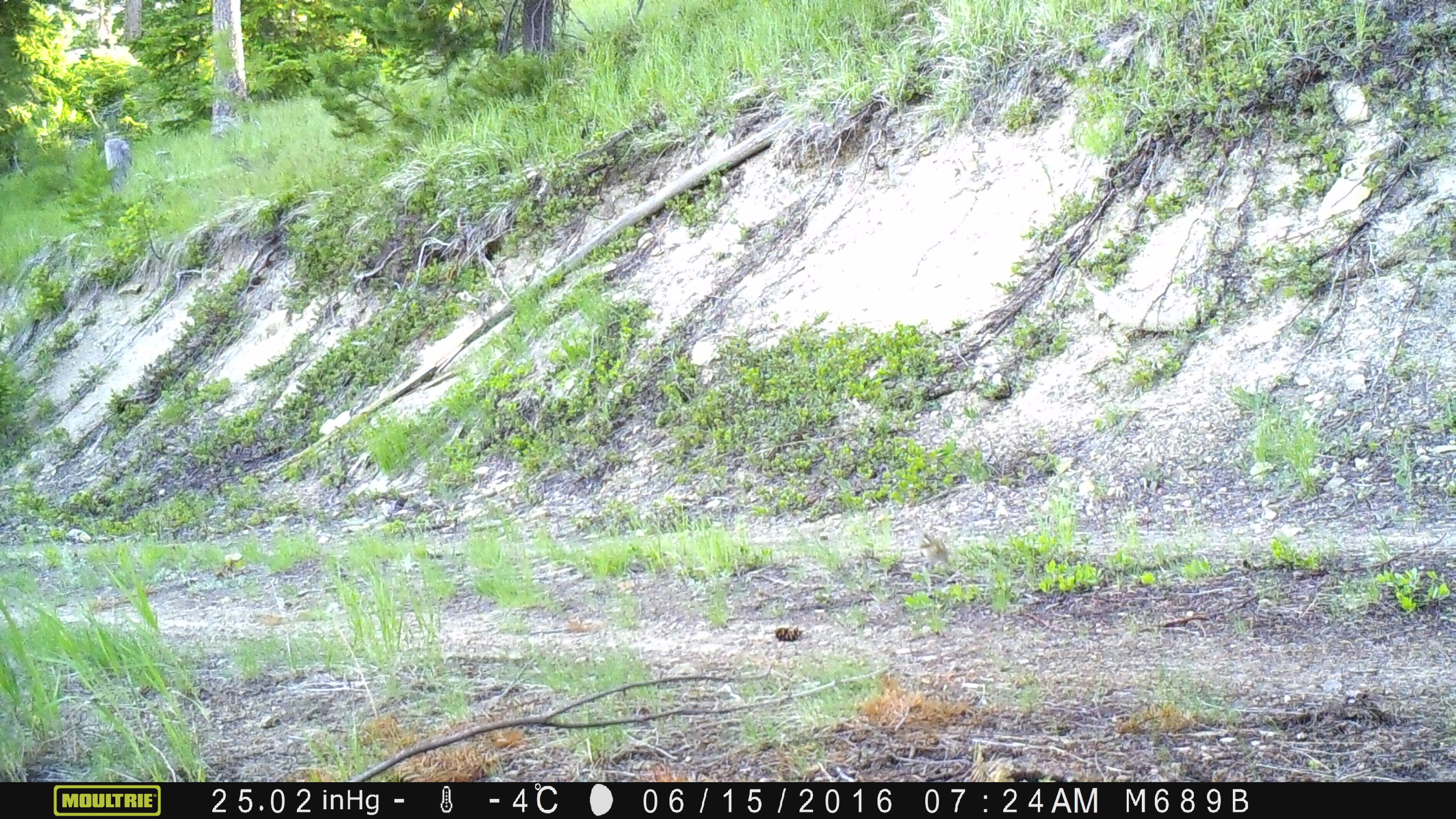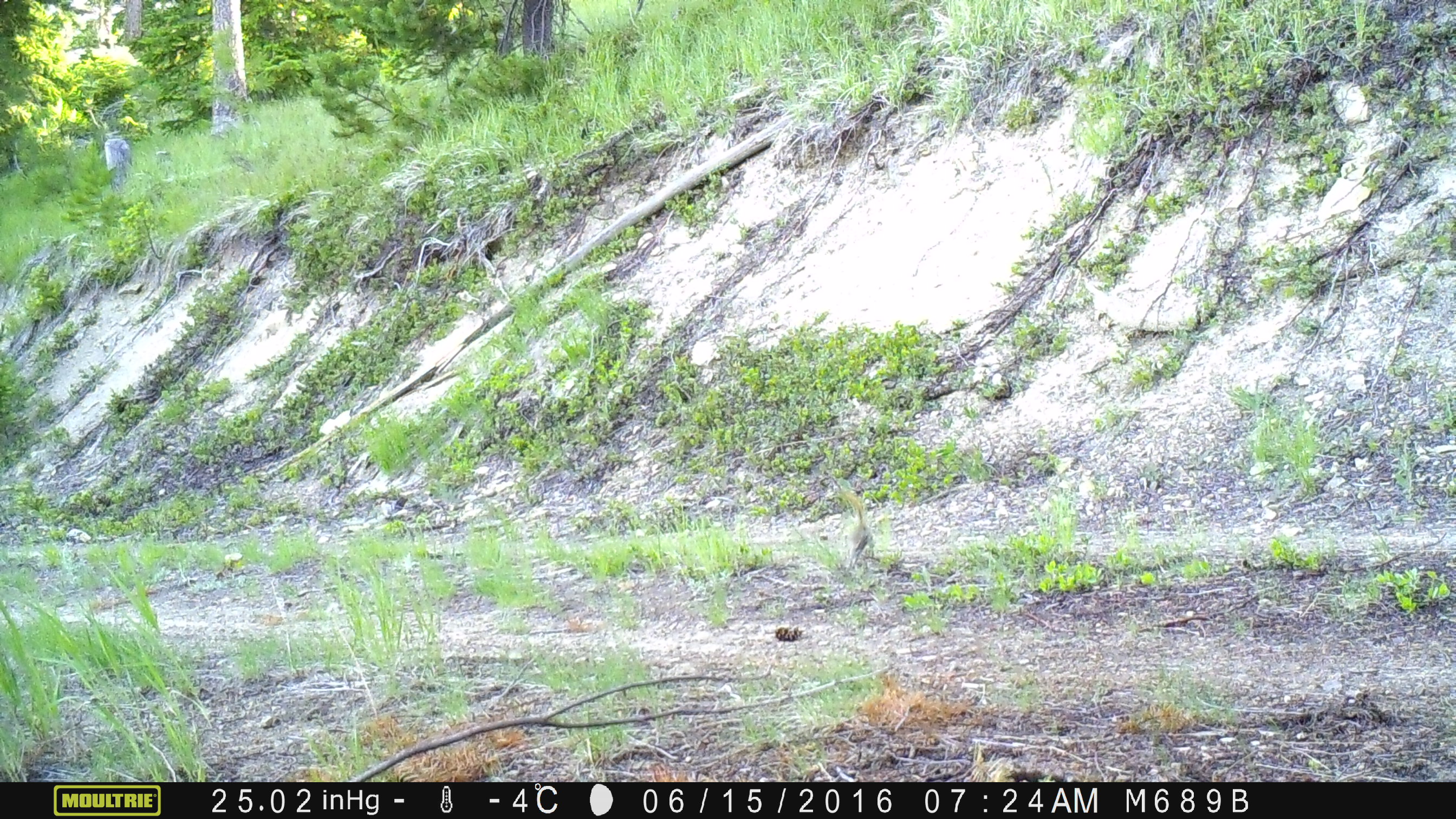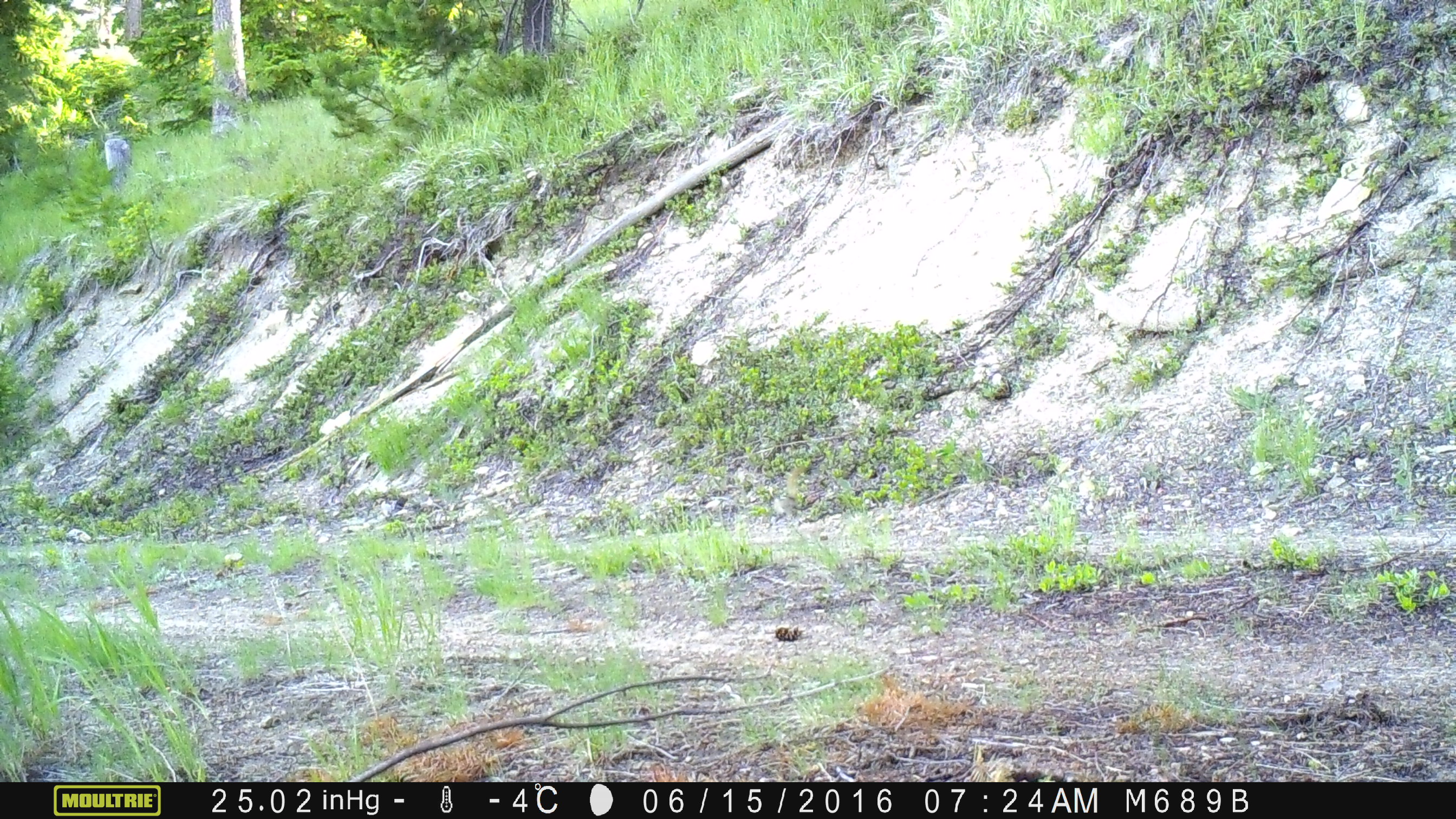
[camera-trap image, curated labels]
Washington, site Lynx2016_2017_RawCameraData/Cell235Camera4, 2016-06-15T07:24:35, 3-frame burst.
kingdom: Animalia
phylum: Chordata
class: Mammalia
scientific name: Mammalia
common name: small mammal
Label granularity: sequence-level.